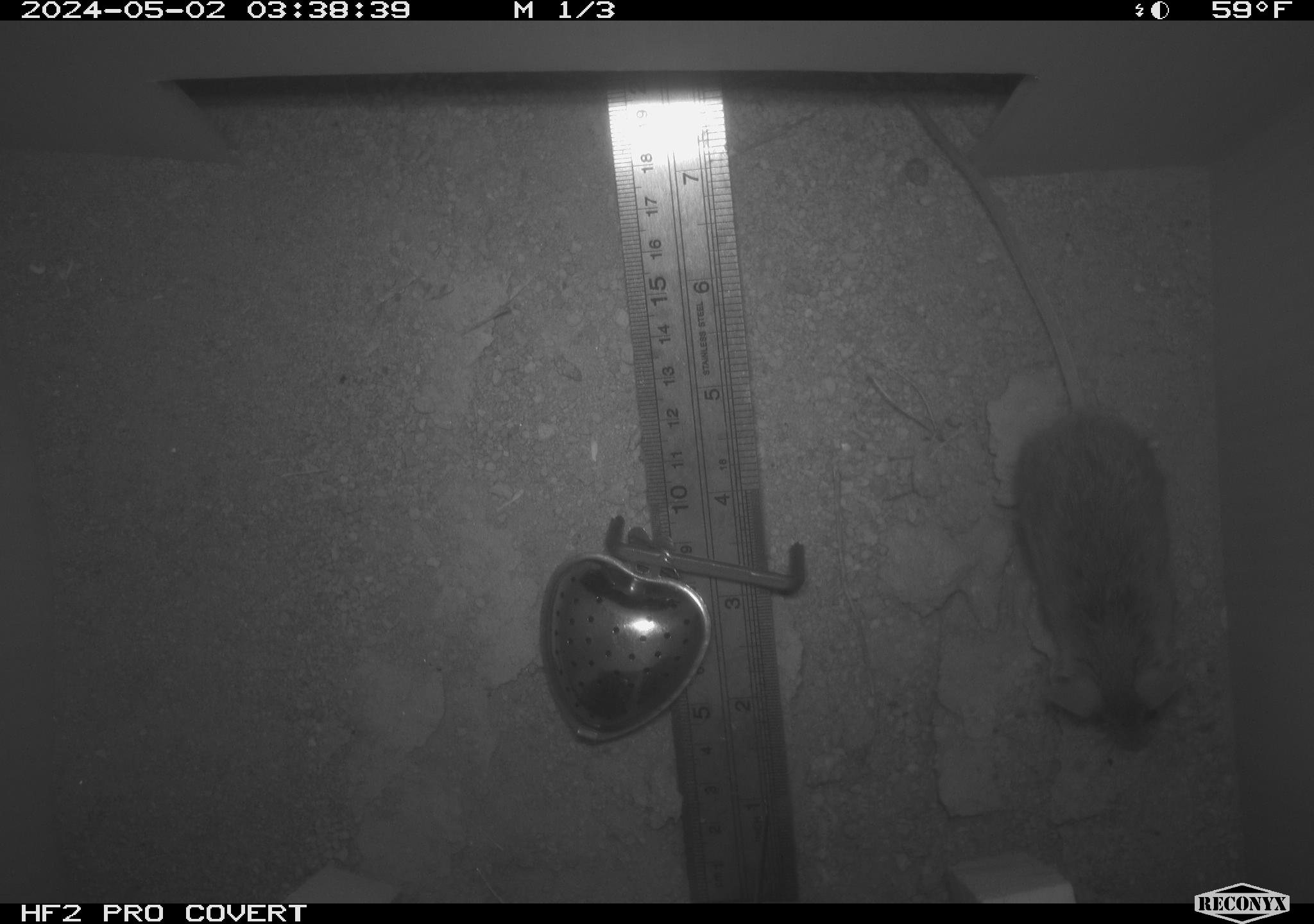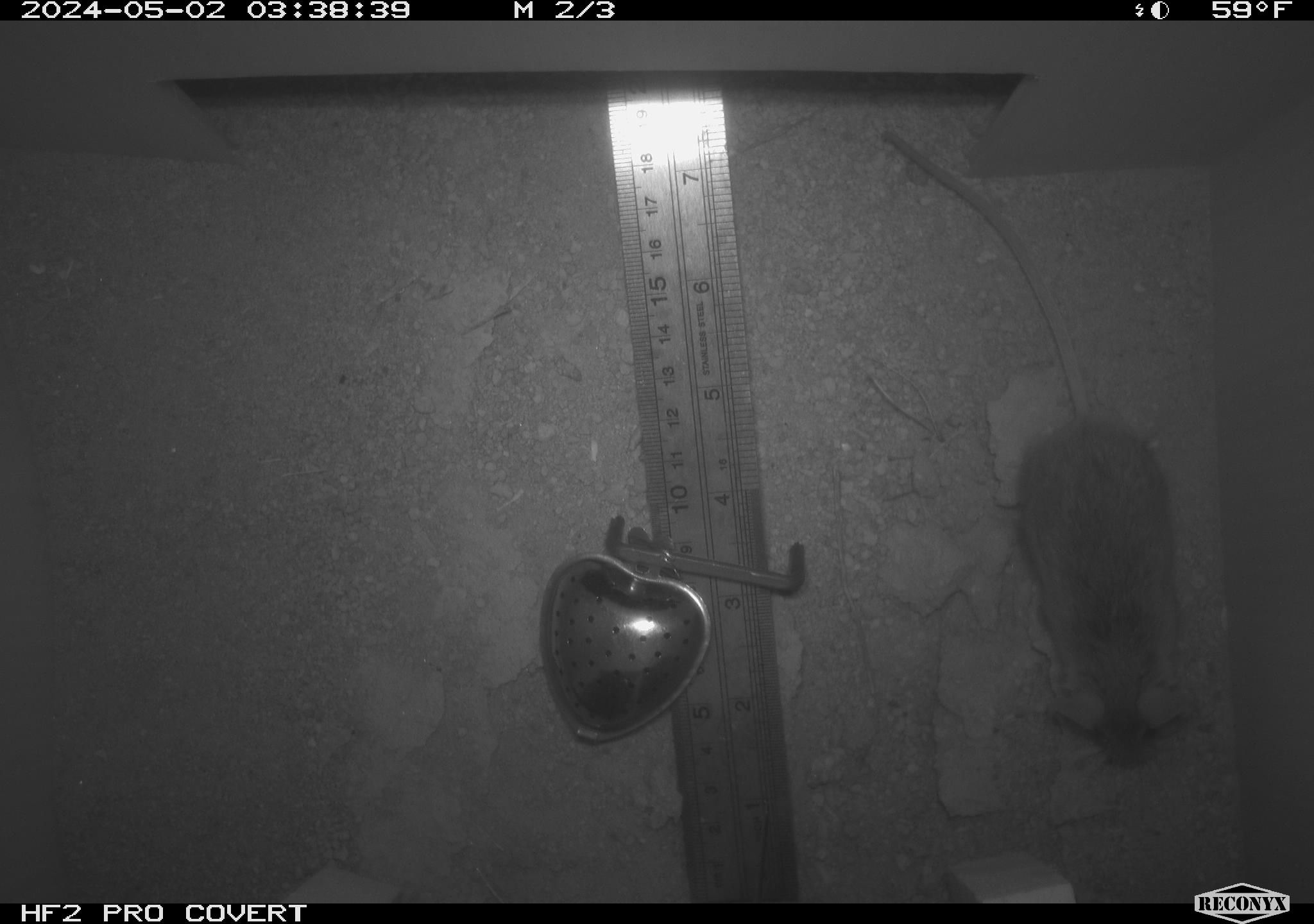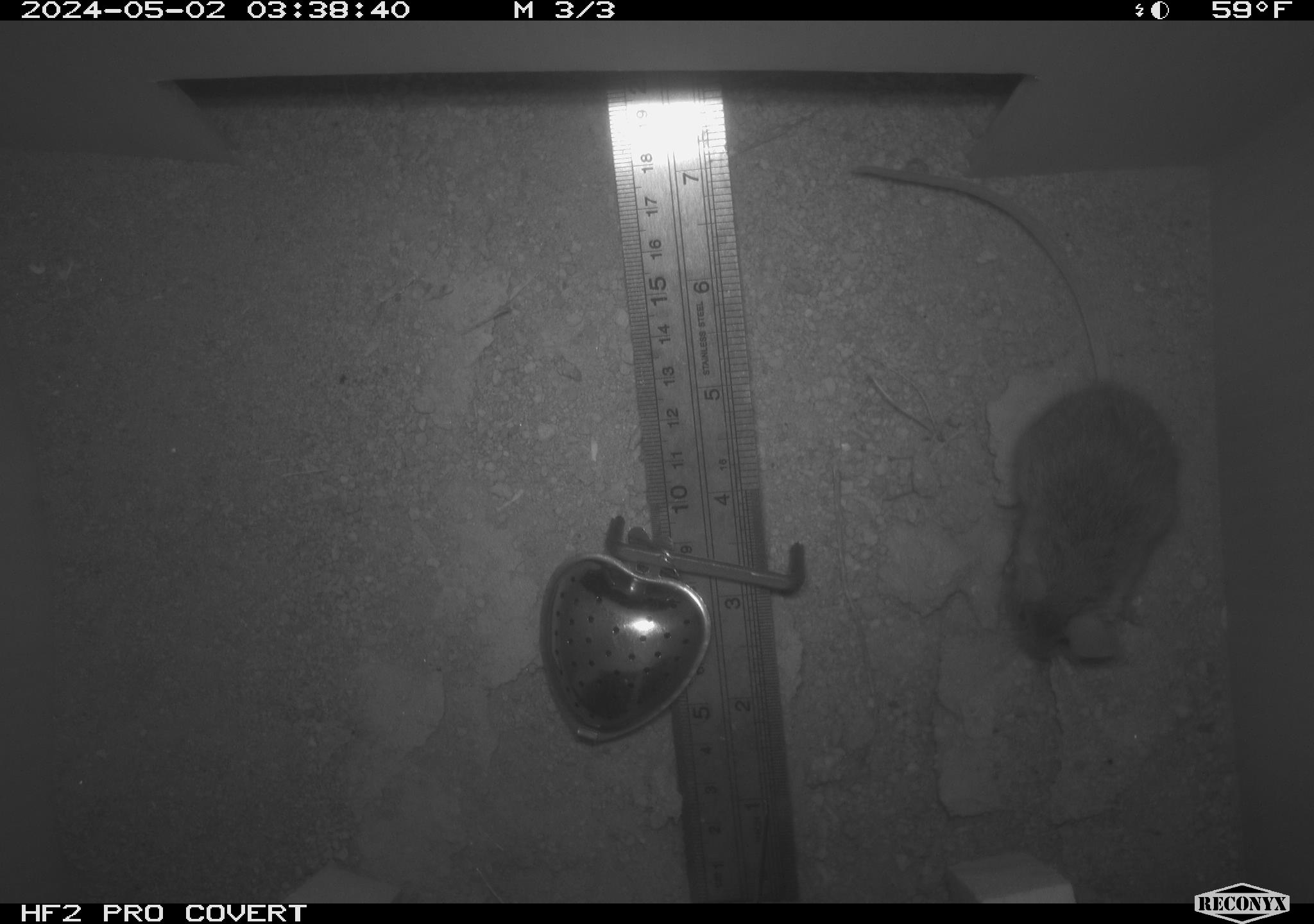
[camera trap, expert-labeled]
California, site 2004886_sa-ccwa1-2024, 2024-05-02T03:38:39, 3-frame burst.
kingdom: Animalia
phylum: Chordata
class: Mammalia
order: Rodentia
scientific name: Rodentia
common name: mouse species